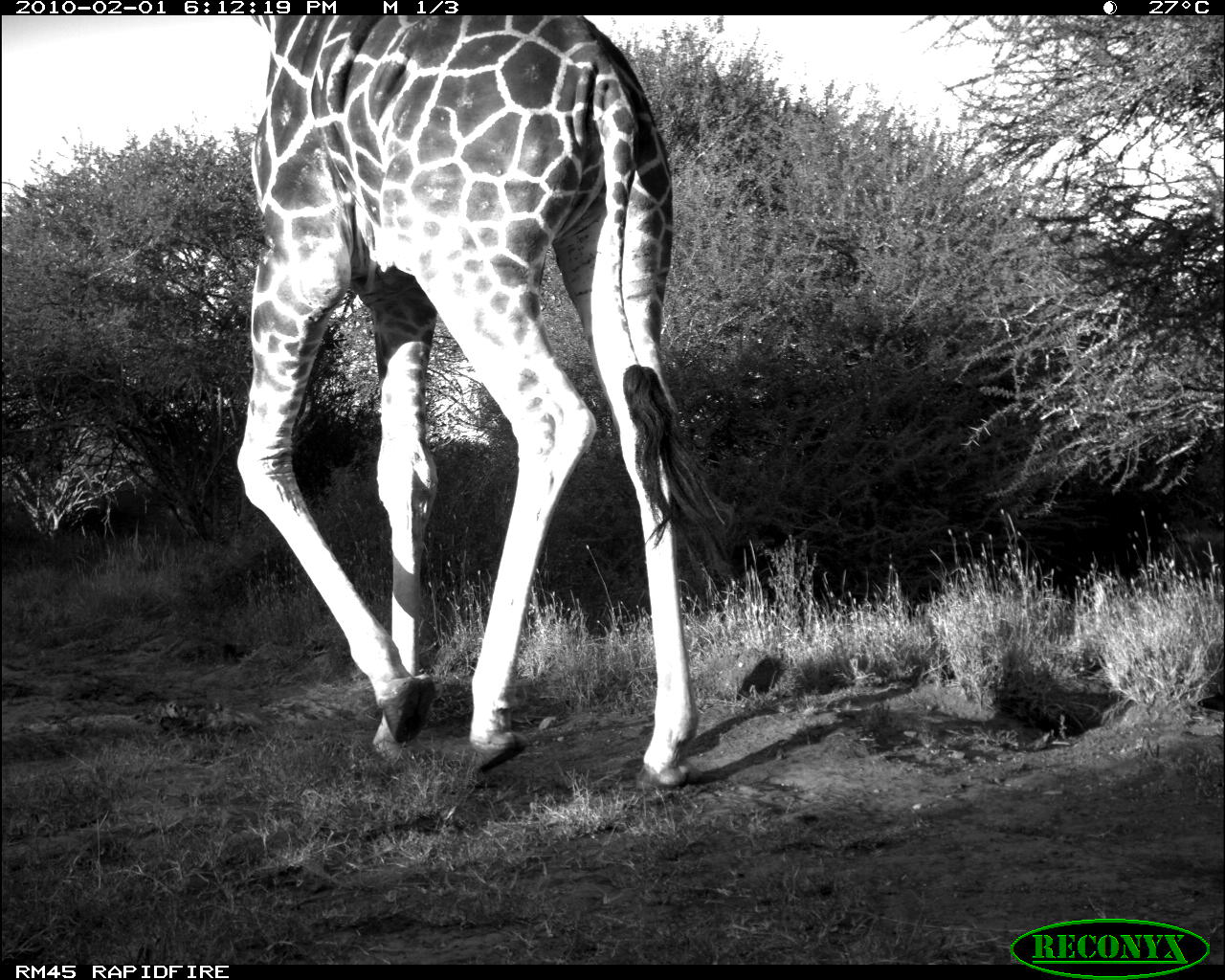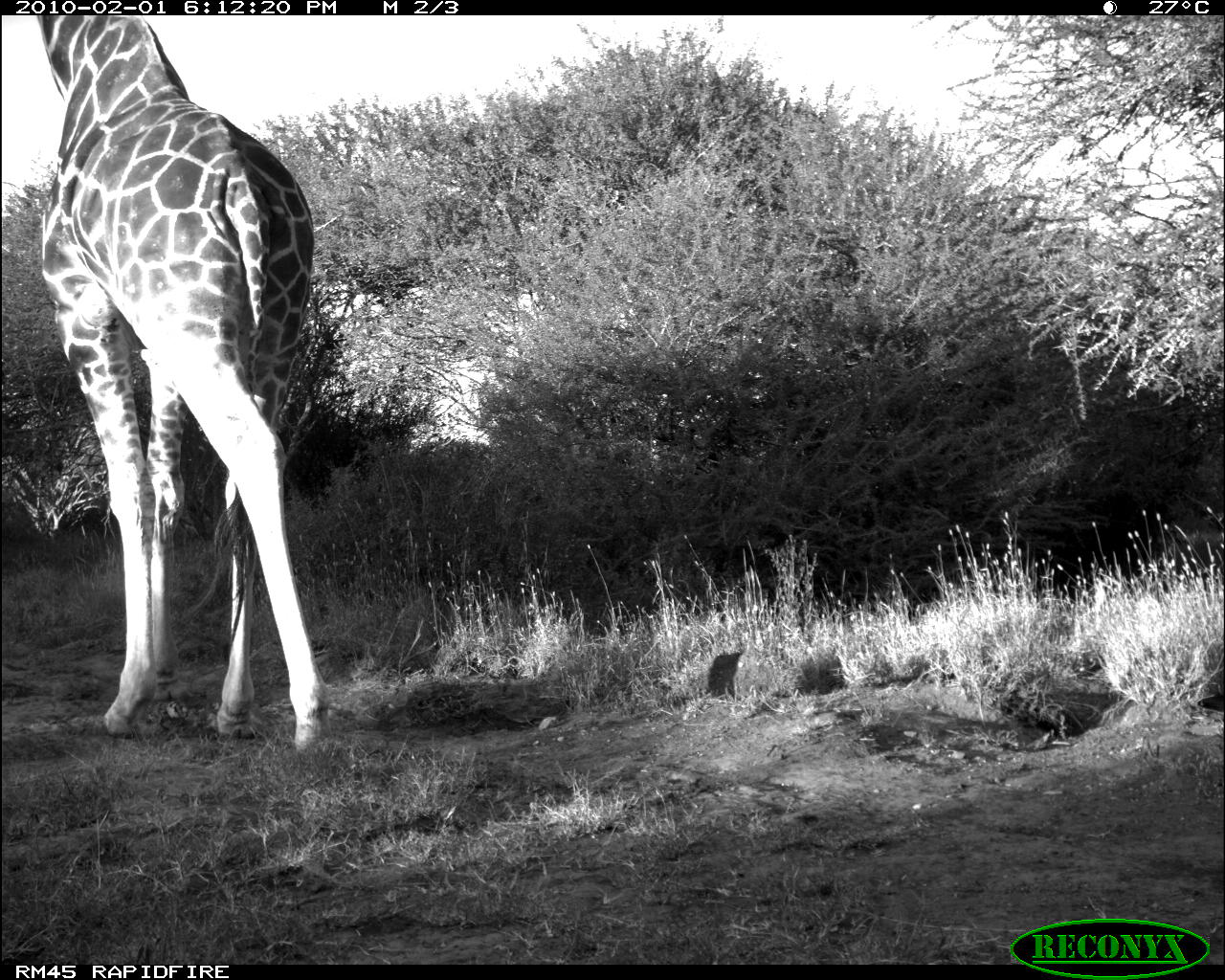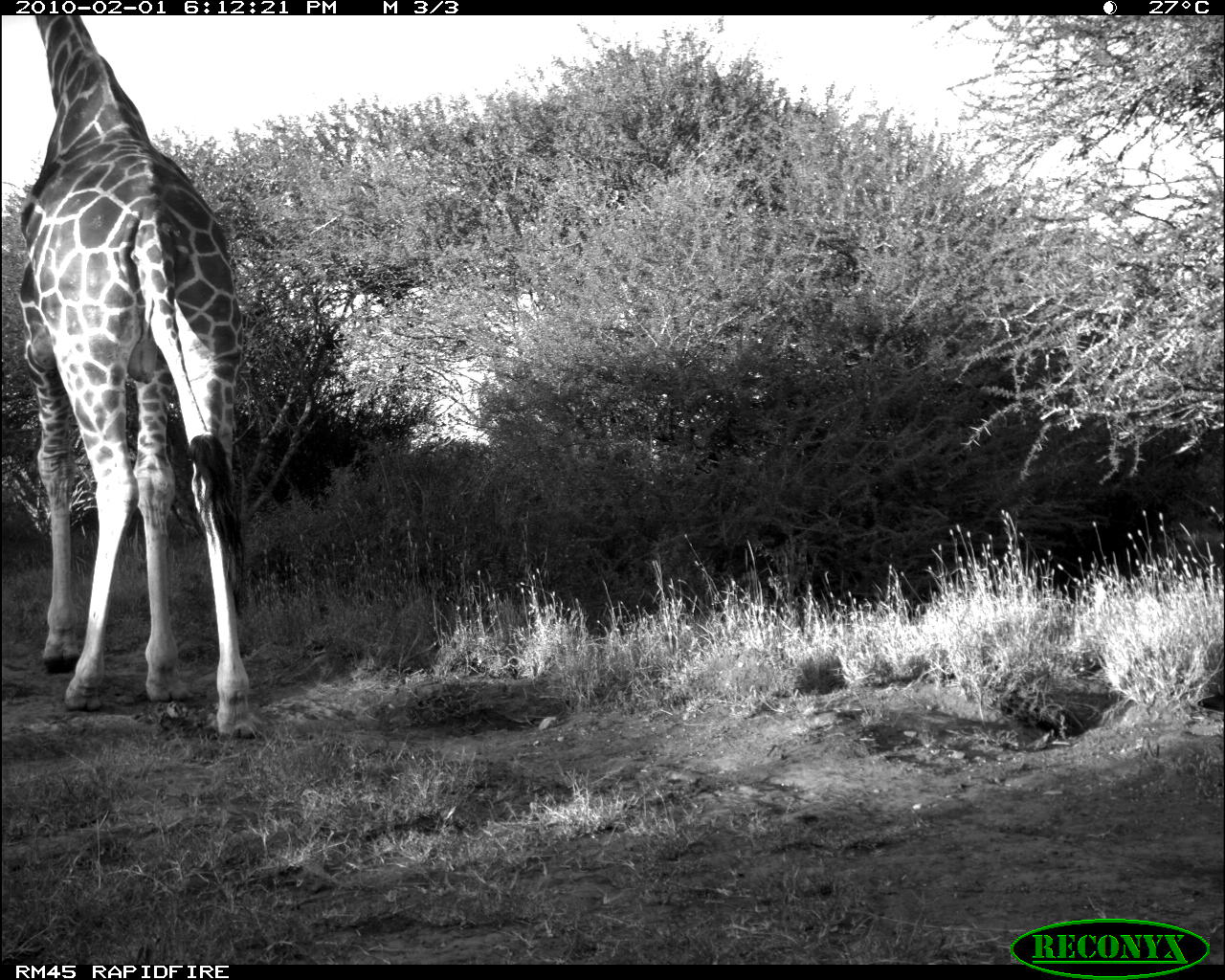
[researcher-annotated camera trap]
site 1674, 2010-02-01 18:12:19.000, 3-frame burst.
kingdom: Animalia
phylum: Chordata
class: Mammalia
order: Artiodactyla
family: Giraffidae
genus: Giraffa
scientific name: Giraffa camelopardalis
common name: giraffe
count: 1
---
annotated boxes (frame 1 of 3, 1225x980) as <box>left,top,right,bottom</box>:
giraffa camelopardalis: <box>235,15,732,791</box>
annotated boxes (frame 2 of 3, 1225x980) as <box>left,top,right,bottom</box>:
giraffa camelopardalis: <box>35,15,333,755</box>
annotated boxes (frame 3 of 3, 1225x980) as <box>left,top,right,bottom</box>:
giraffa camelopardalis: <box>14,15,262,742</box>